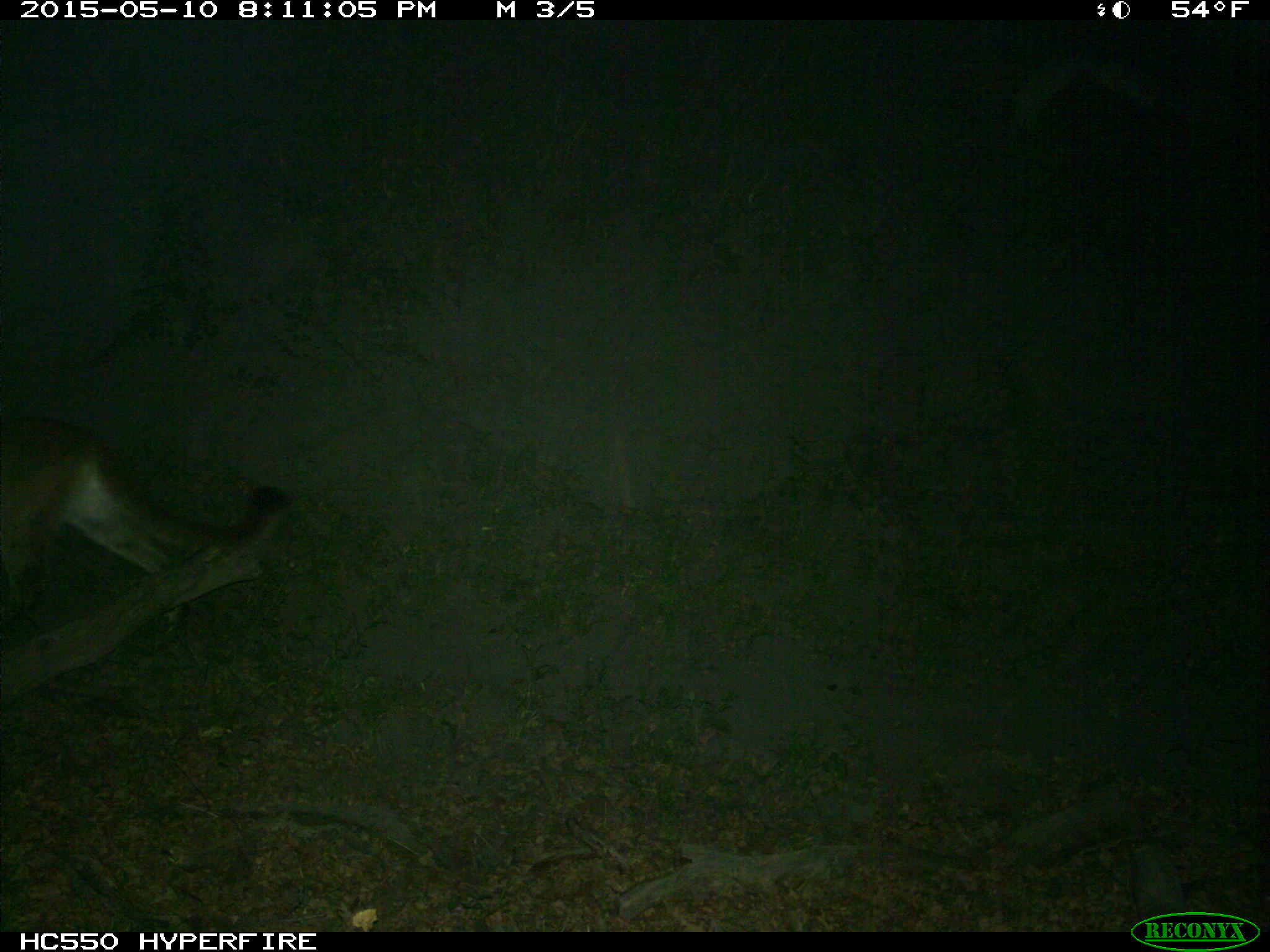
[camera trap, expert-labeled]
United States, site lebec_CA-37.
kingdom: Animalia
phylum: Chordata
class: Mammalia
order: Carnivora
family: Felidae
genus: Puma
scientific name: Puma concolor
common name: mountain lion